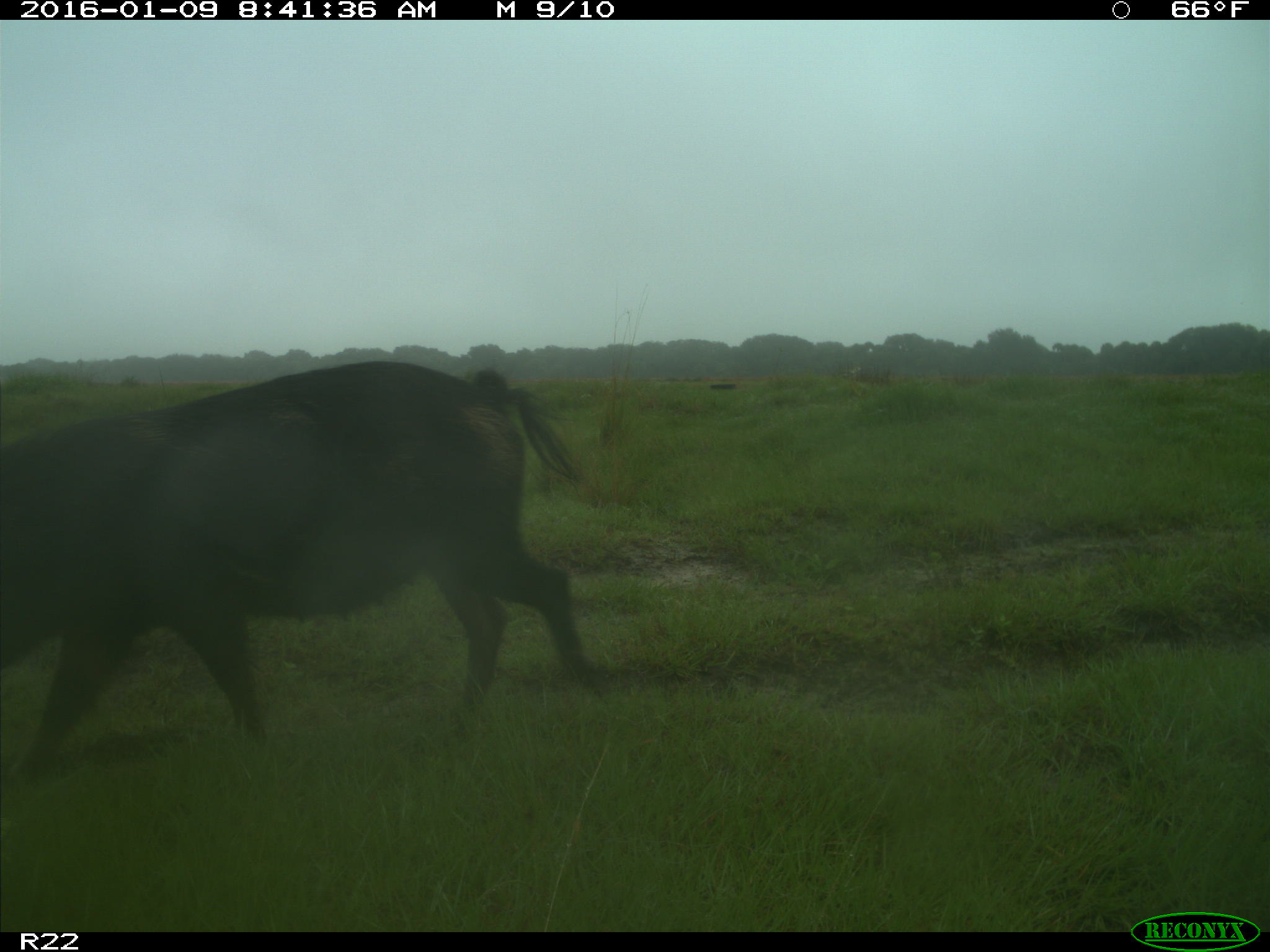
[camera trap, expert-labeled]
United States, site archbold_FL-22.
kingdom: Animalia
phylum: Chordata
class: Mammalia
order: Artiodactyla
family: Suidae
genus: Sus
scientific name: Sus scrofa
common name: wild boar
Sus scrofa (wild boar).